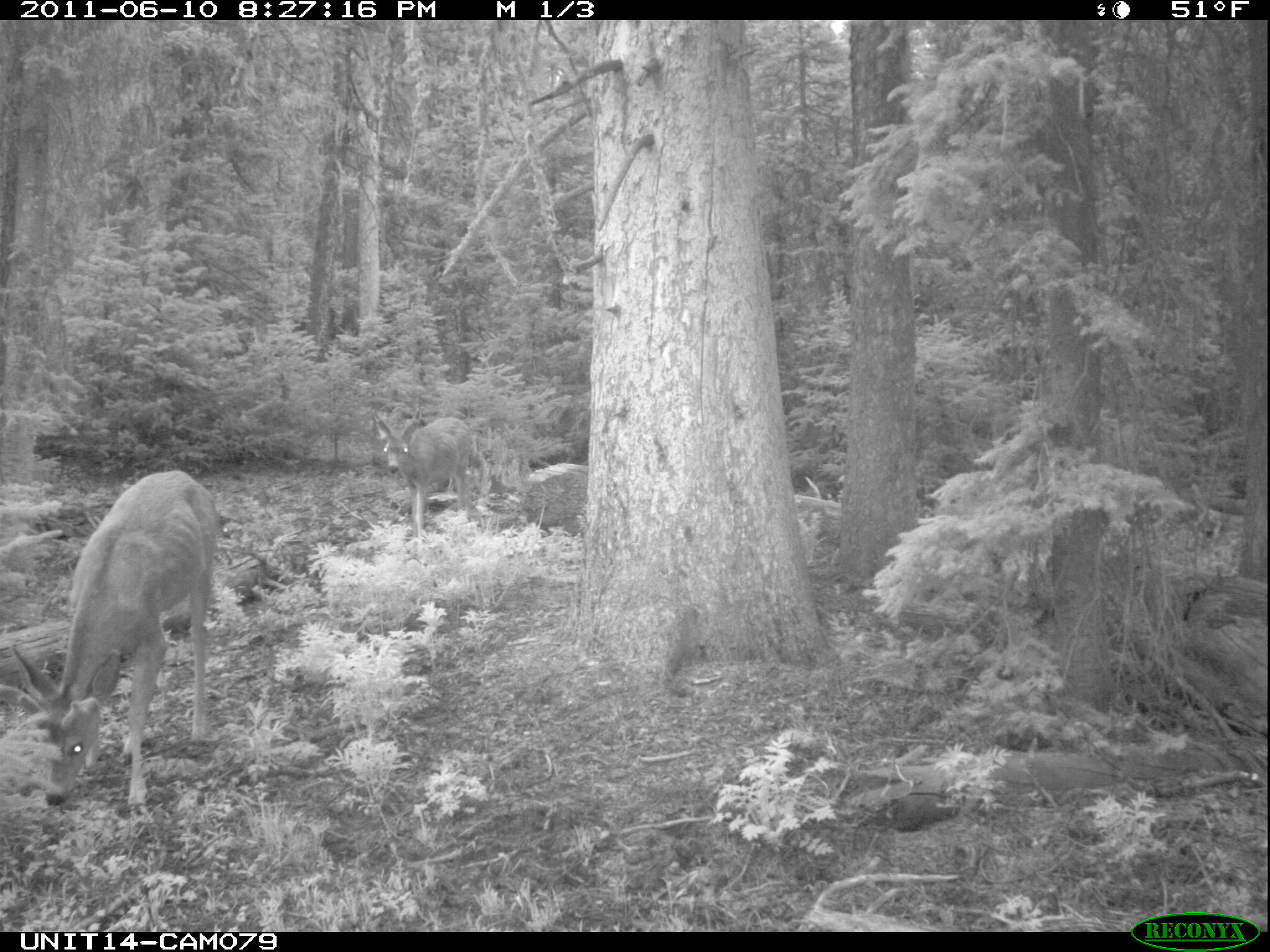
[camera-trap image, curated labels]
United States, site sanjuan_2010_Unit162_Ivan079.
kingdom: Animalia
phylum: Chordata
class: Mammalia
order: Artiodactyla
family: Cervidae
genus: Odocoileus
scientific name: Odocoileus hemionus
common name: mule deer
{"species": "Odocoileus hemionus (mule deer)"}